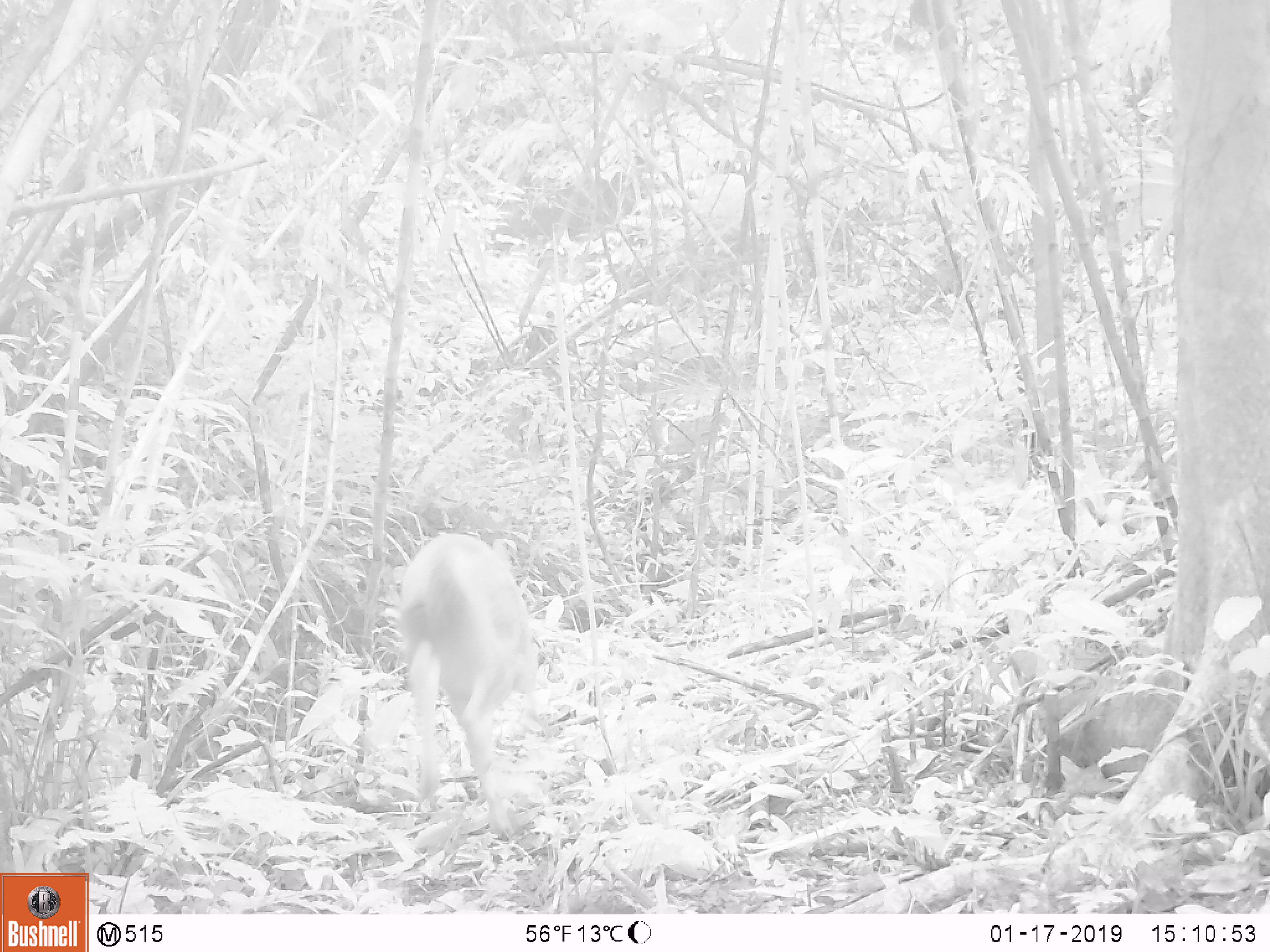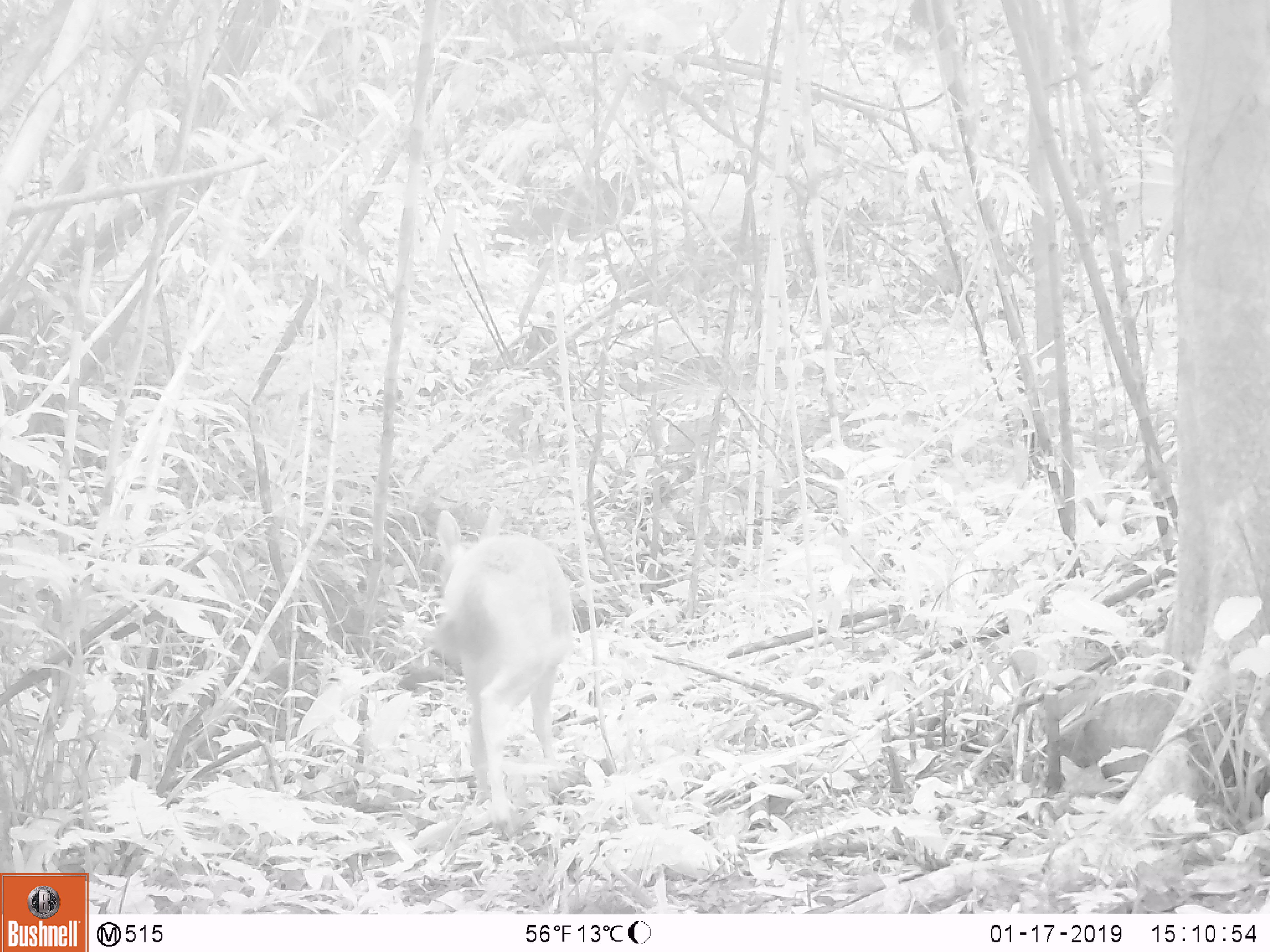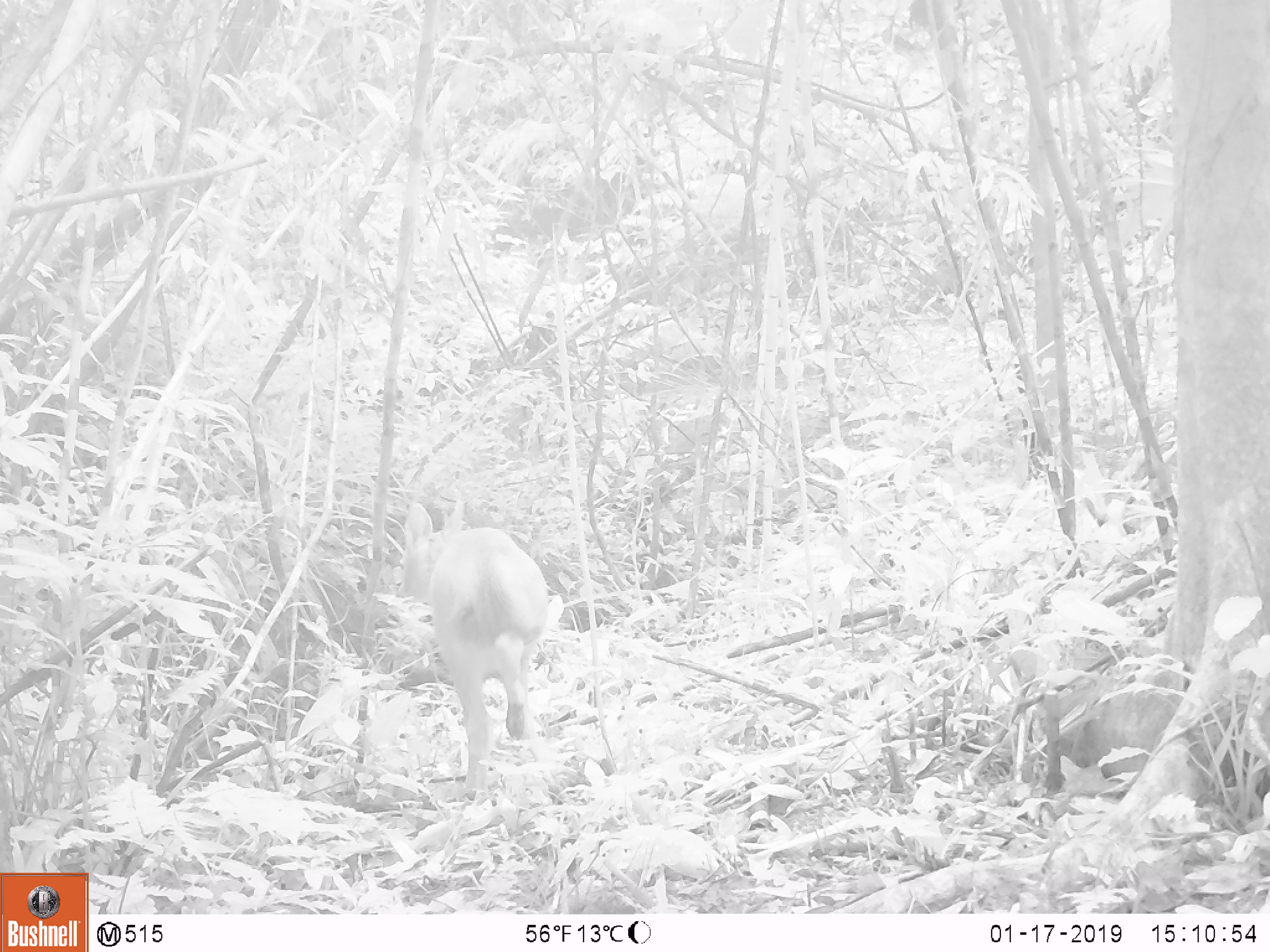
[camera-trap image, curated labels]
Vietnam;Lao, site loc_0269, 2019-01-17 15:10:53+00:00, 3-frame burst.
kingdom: Animalia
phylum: Chordata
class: Mammalia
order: Artiodactyla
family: Cervidae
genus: Rusa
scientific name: Rusa unicolor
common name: sambar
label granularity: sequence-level